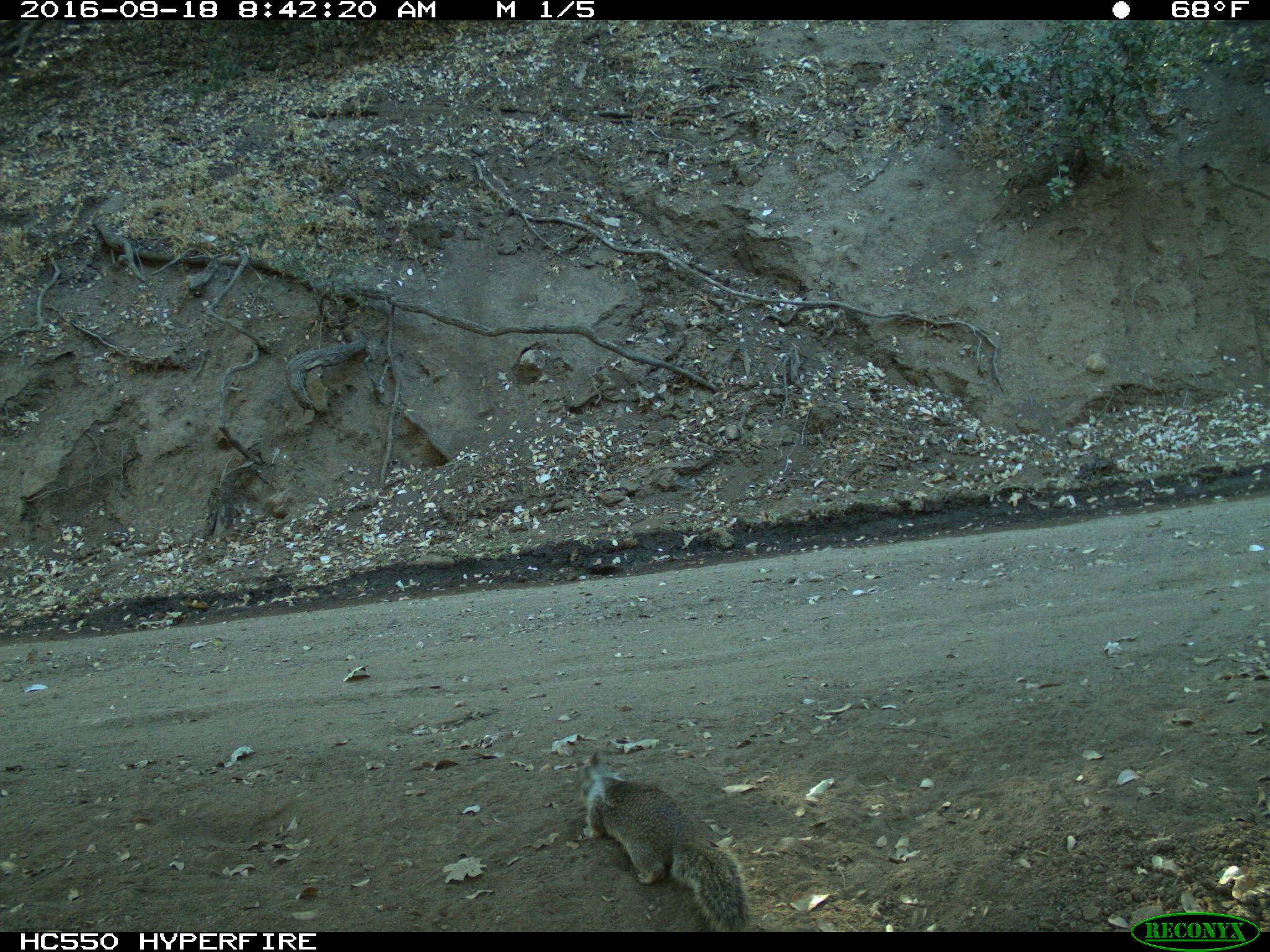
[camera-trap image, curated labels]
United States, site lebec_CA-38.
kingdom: Animalia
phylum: Chordata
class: Mammalia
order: Rodentia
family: Sciuridae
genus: Otospermophilus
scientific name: Otospermophilus beecheyi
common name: california ground squirrel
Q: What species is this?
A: Otospermophilus beecheyi (california ground squirrel).